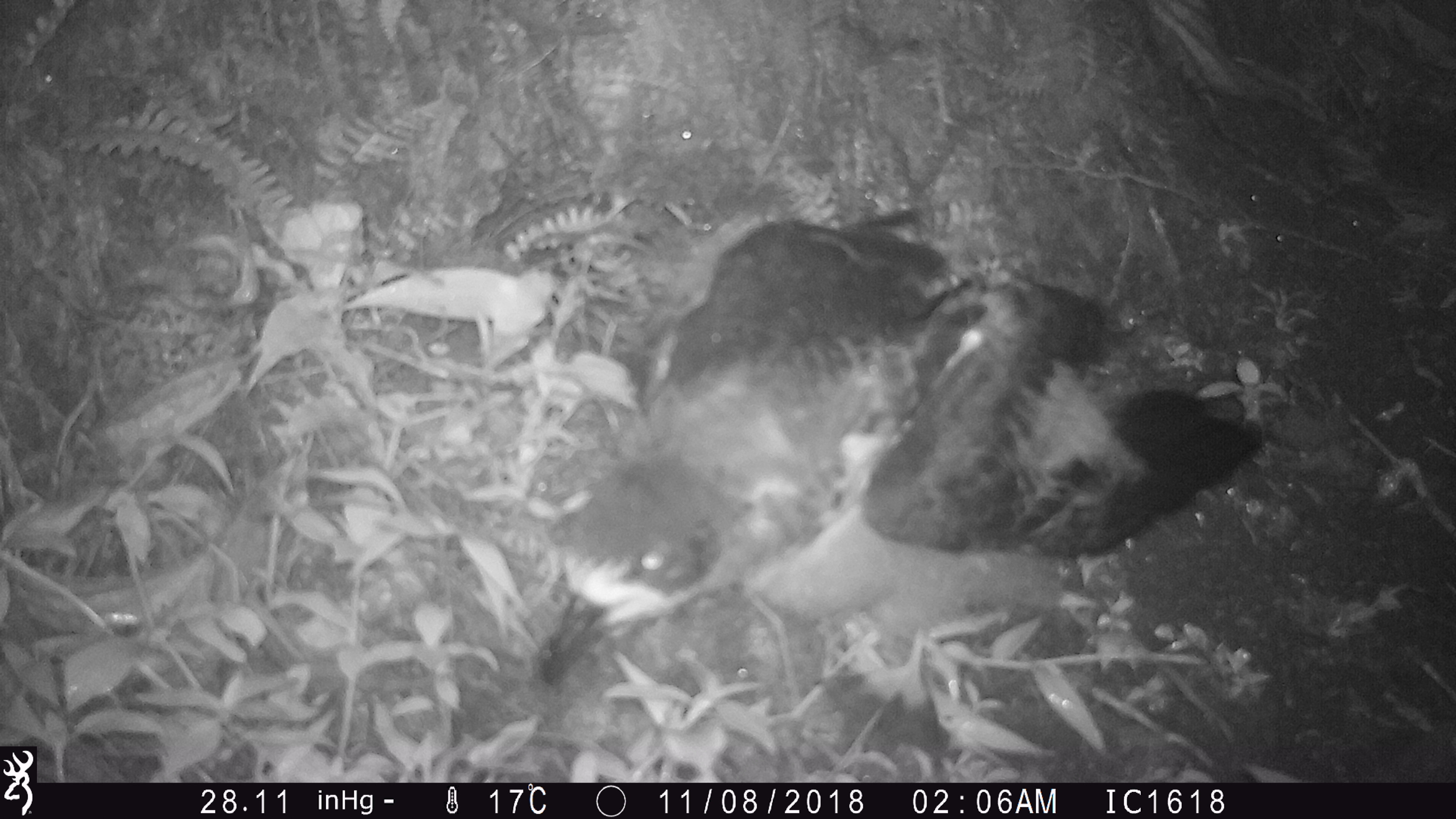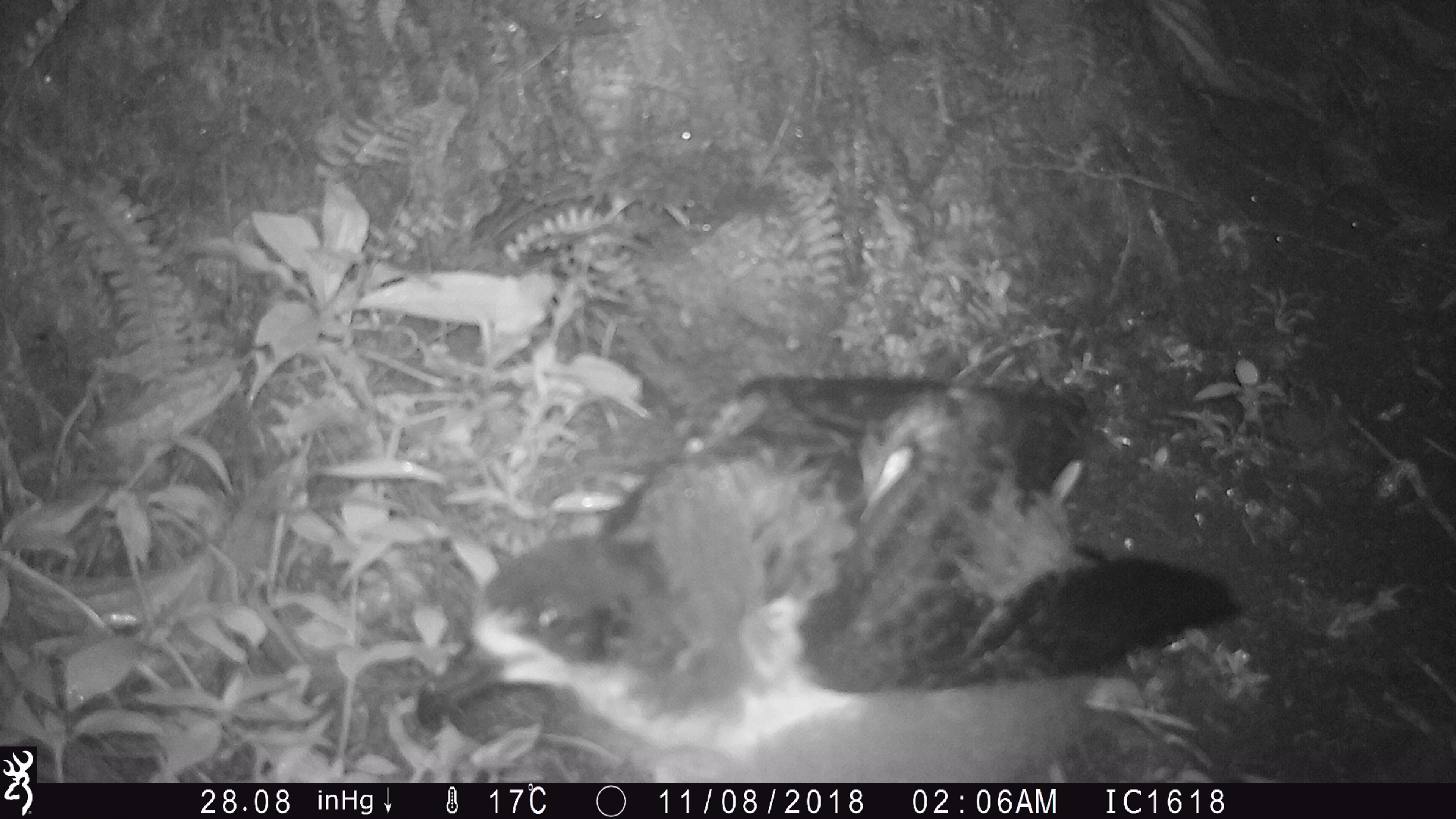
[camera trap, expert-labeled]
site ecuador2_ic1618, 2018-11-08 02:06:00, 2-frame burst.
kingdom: Animalia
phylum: Chordata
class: Aves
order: Procellariiformes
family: Procellariidae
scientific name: Procellariidae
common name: petrel chick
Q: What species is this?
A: Petrel chick (Procellariidae).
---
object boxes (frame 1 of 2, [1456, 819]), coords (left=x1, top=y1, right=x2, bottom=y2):
petrel chick: (left=523, top=202, right=1283, bottom=694)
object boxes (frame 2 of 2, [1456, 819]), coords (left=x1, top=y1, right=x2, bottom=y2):
petrel chick: (left=412, top=377, right=1237, bottom=781)